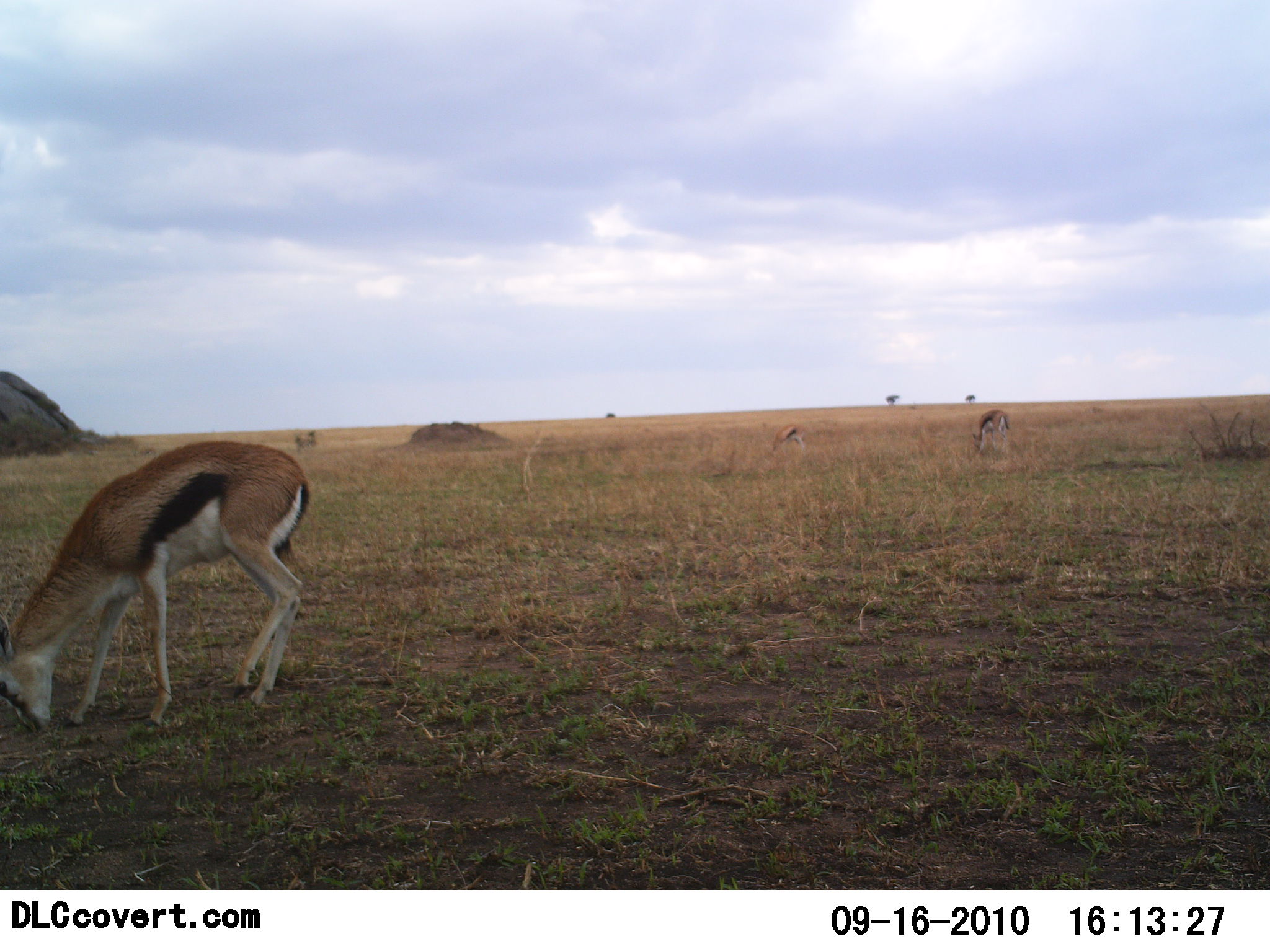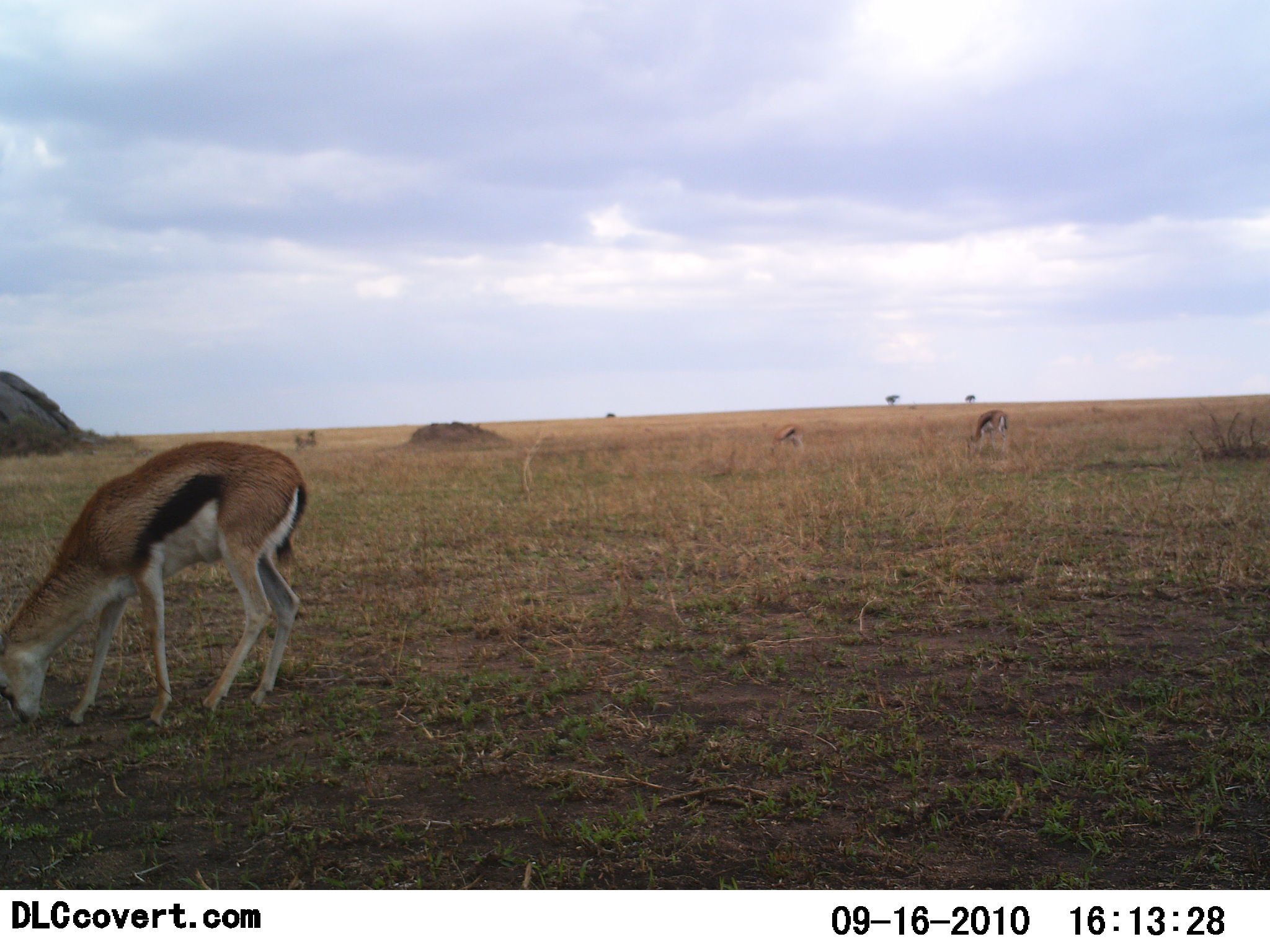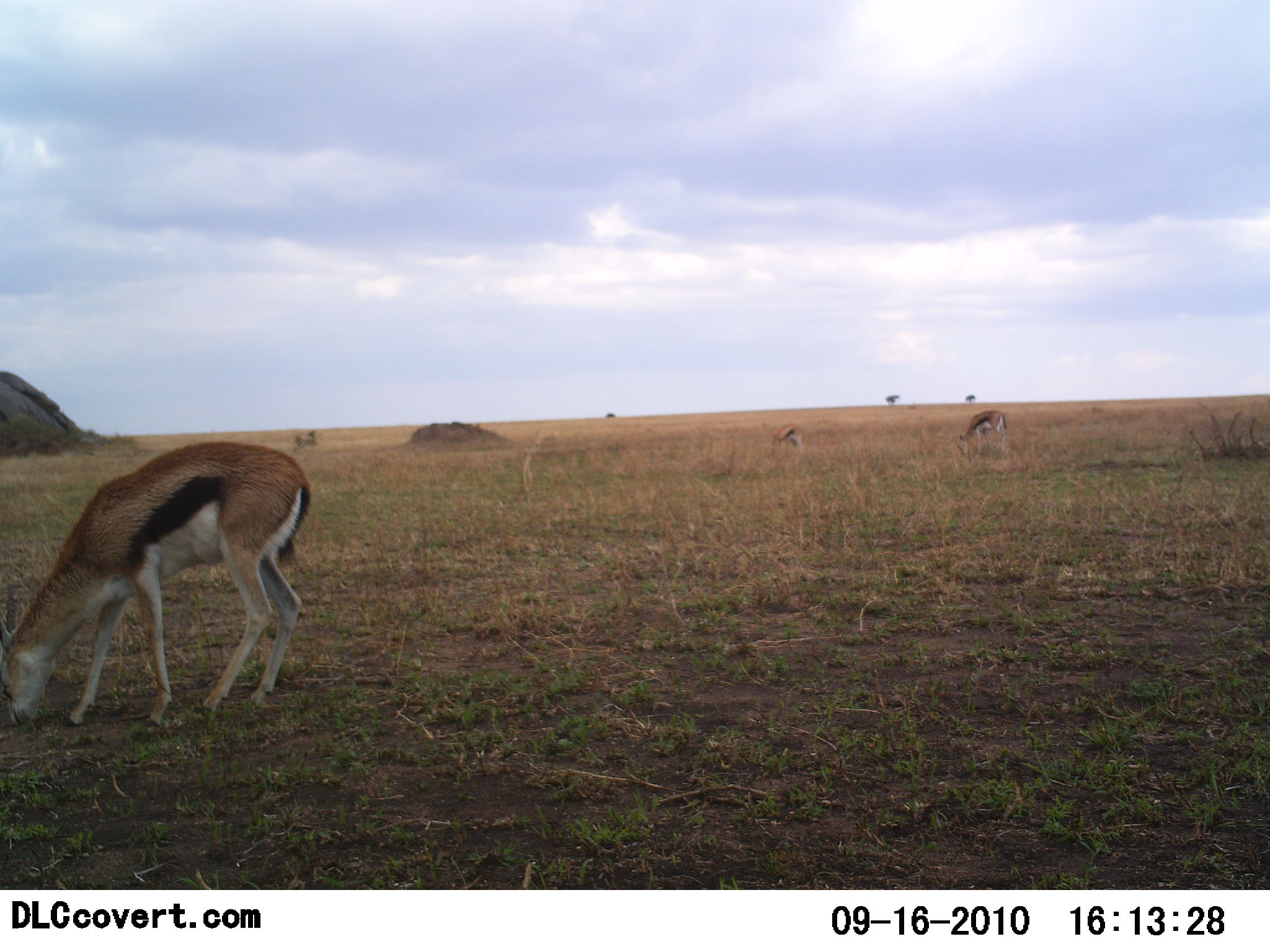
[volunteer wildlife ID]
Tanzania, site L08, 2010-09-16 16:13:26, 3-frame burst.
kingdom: Animalia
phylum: Chordata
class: Mammalia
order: Artiodactyla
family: Bovidae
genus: Eudorcas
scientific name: Eudorcas thomsonii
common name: thomson's gazelle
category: gazellethomsons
Gazellethomsons (thomson's gazelle) (Eudorcas thomsonii), count 3. Behavior (volunteer vote fractions): standing 9%, resting 0%, moving 0%, interacting 0%. Young present (vote fraction): 0%. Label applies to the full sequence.